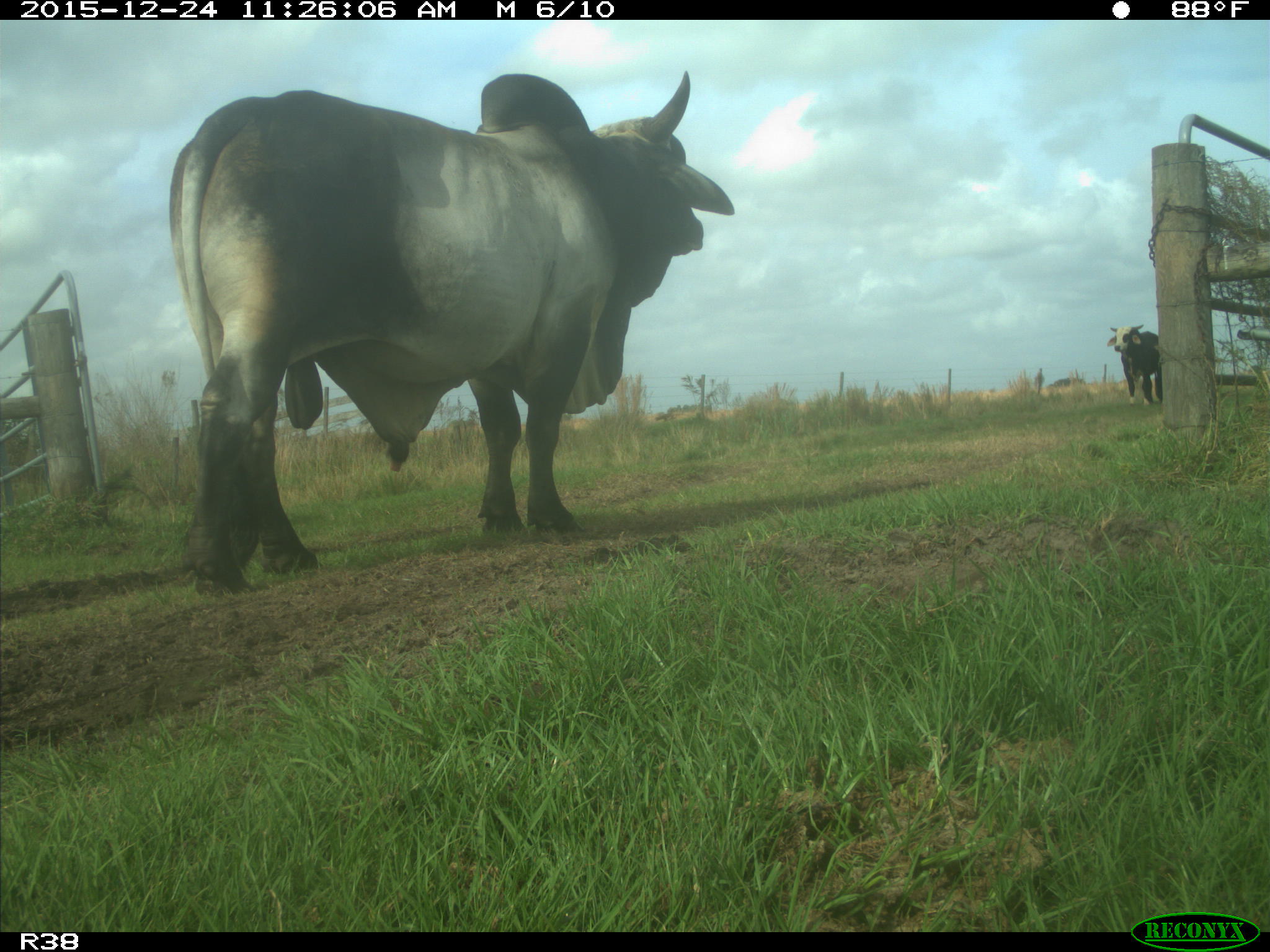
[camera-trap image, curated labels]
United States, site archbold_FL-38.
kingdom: Animalia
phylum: Chordata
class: Mammalia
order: Artiodactyla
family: Bovidae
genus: Bos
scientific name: Bos taurus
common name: domestic cow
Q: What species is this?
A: Bos taurus (domestic cow).